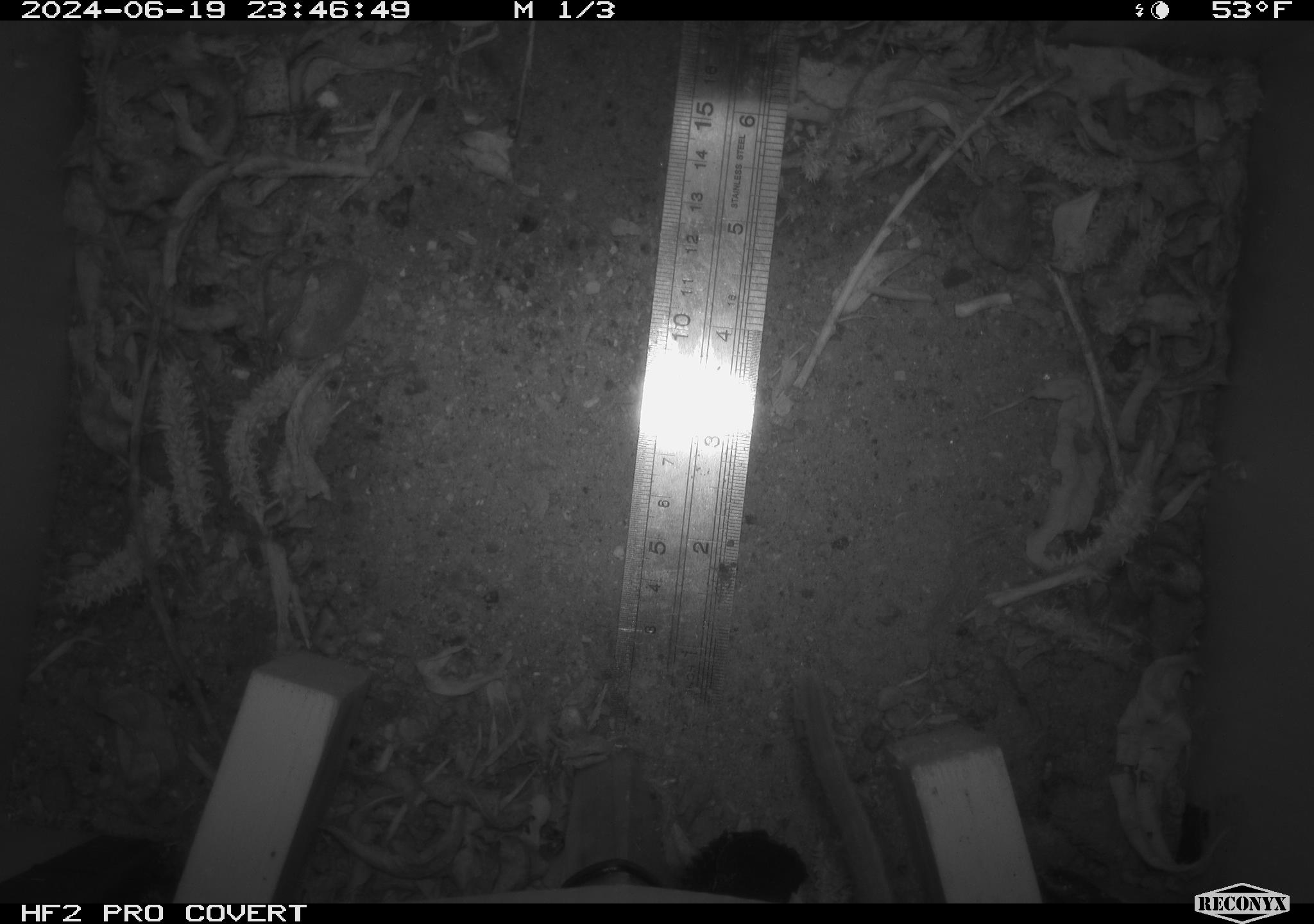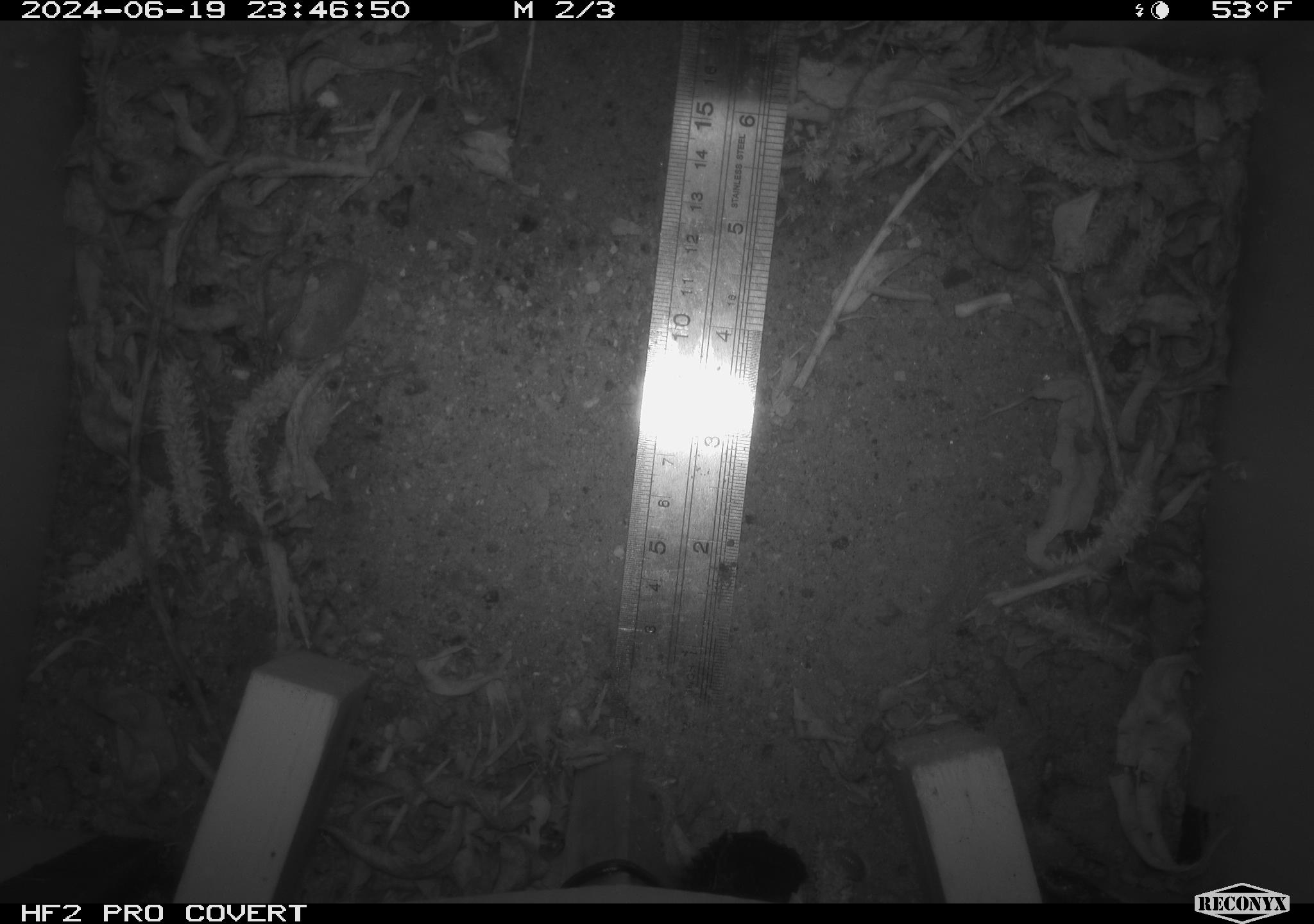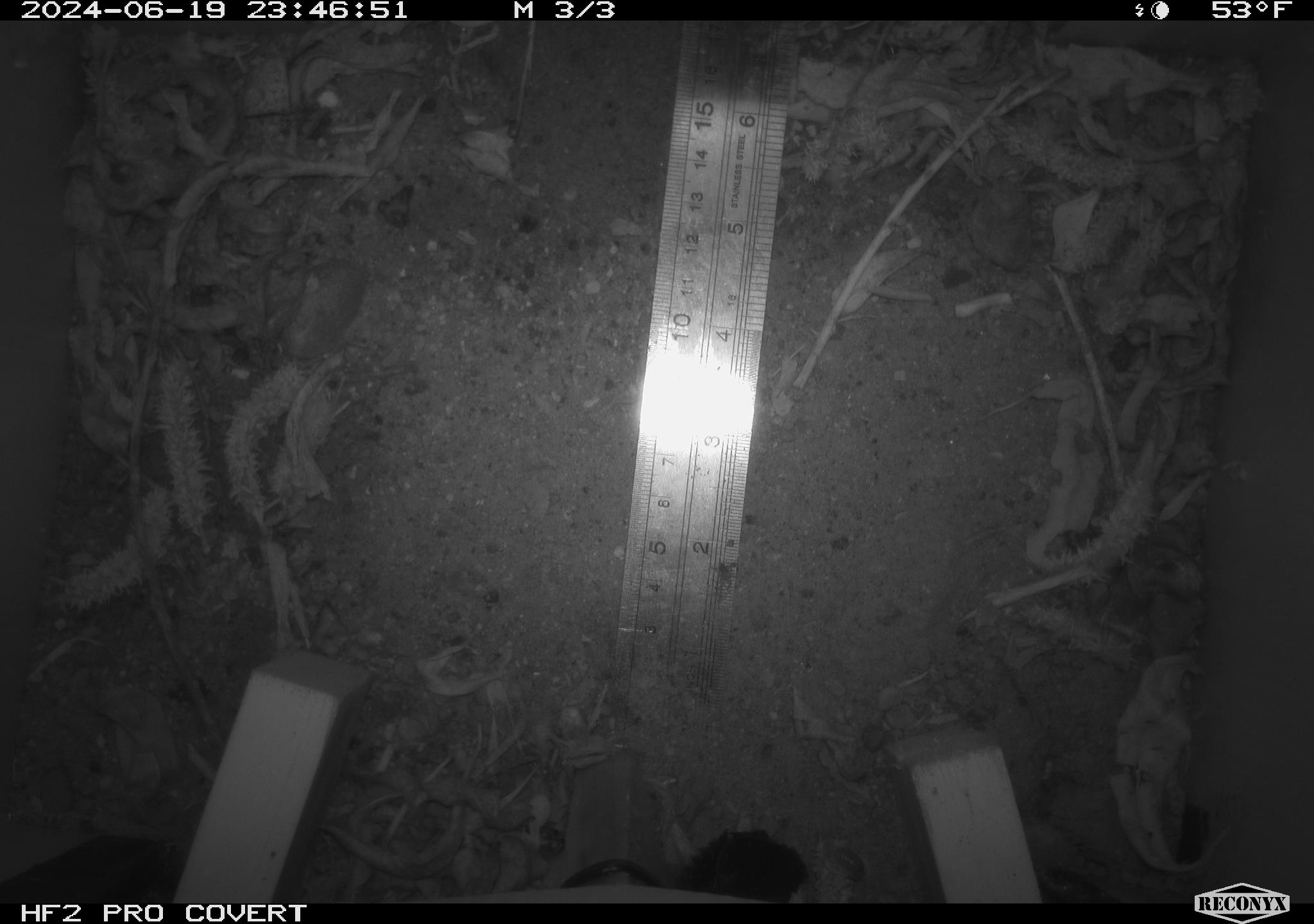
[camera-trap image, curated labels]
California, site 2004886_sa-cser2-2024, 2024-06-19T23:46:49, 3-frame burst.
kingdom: Animalia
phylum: Chordata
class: Mammalia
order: Rodentia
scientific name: Rodentia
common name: rodent